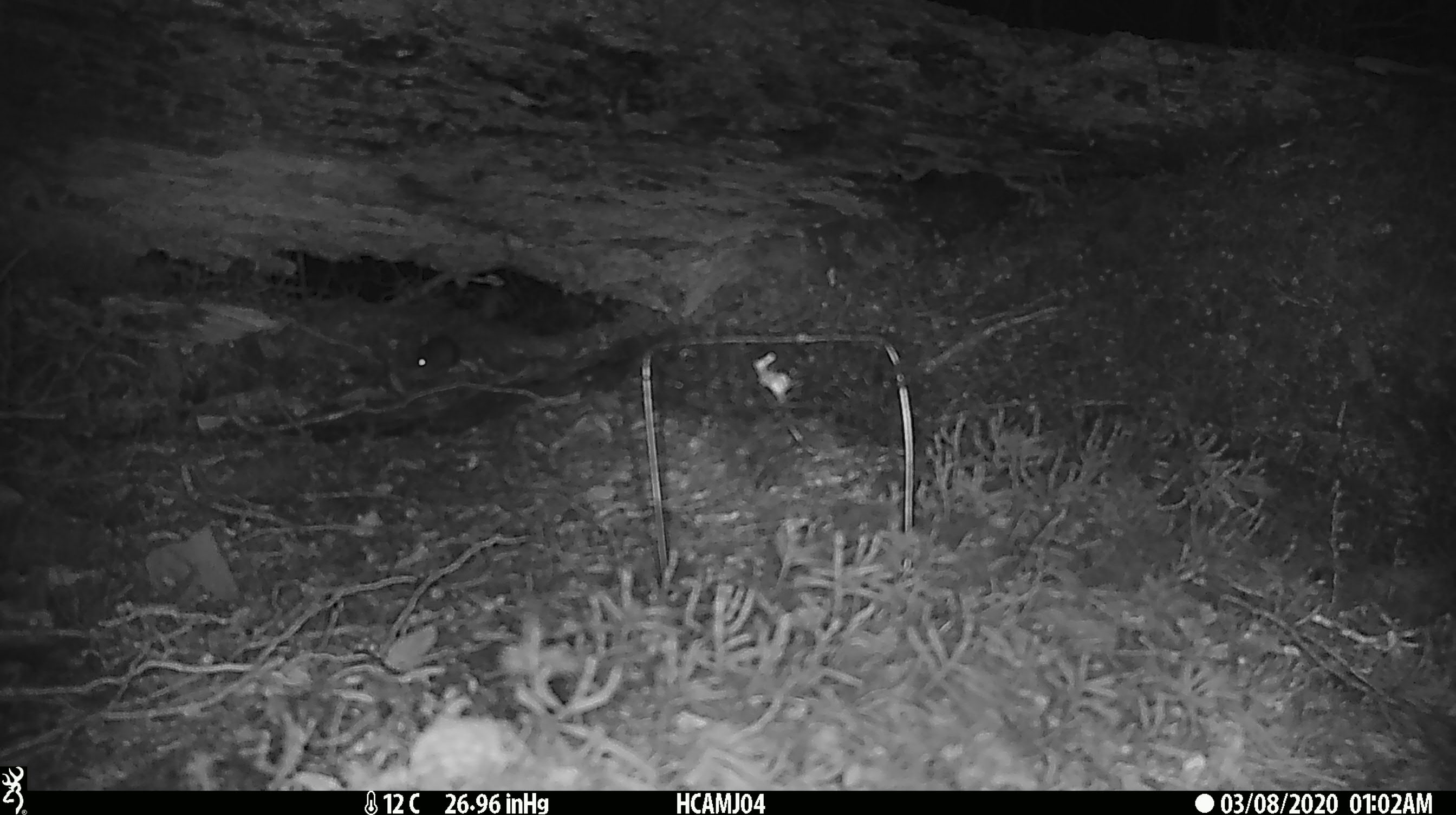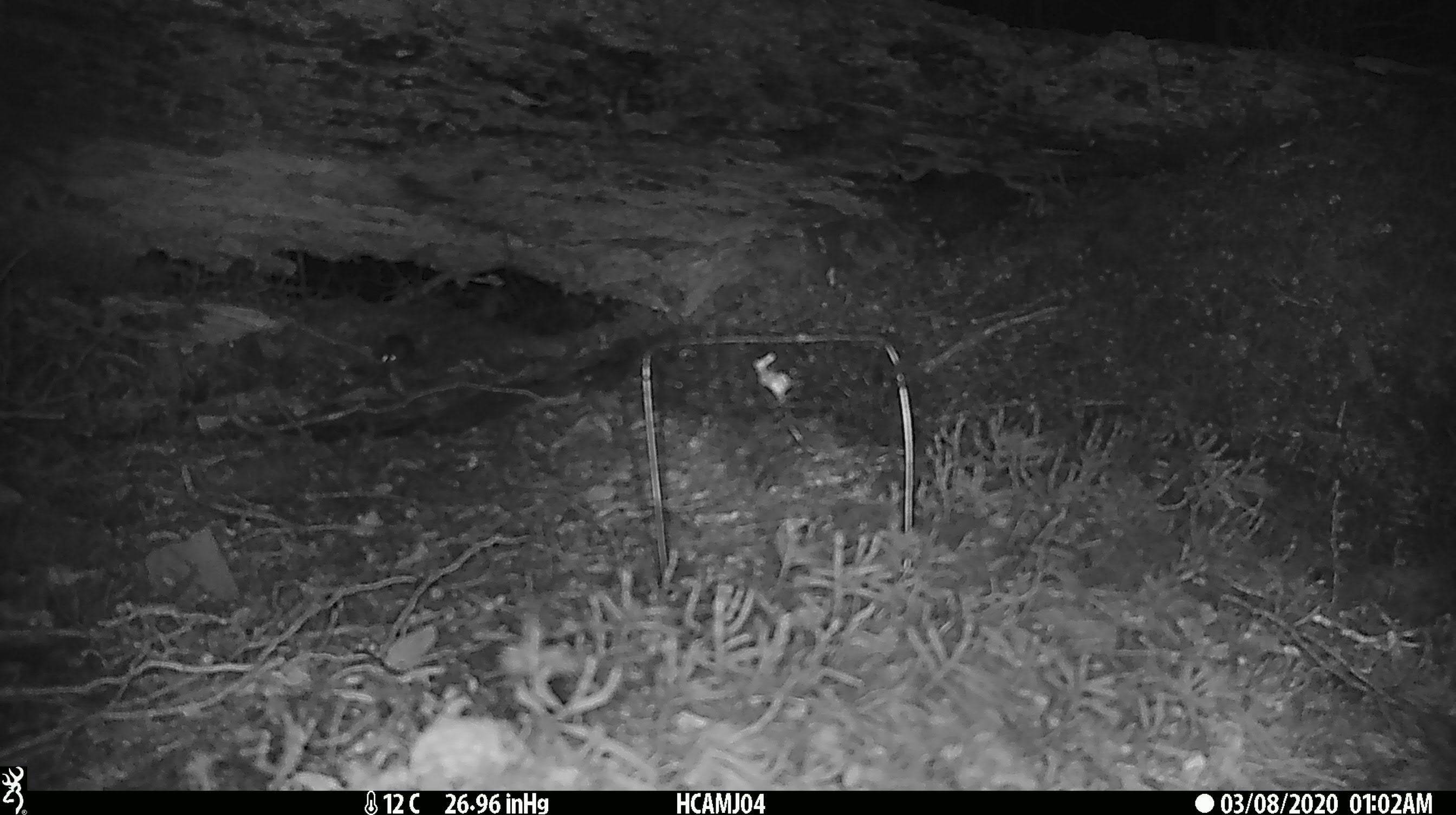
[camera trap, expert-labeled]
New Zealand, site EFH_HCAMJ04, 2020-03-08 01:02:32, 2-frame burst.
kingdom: Animalia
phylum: Chordata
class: Mammalia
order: Rodentia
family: Muridae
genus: Mus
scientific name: Mus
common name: mouse